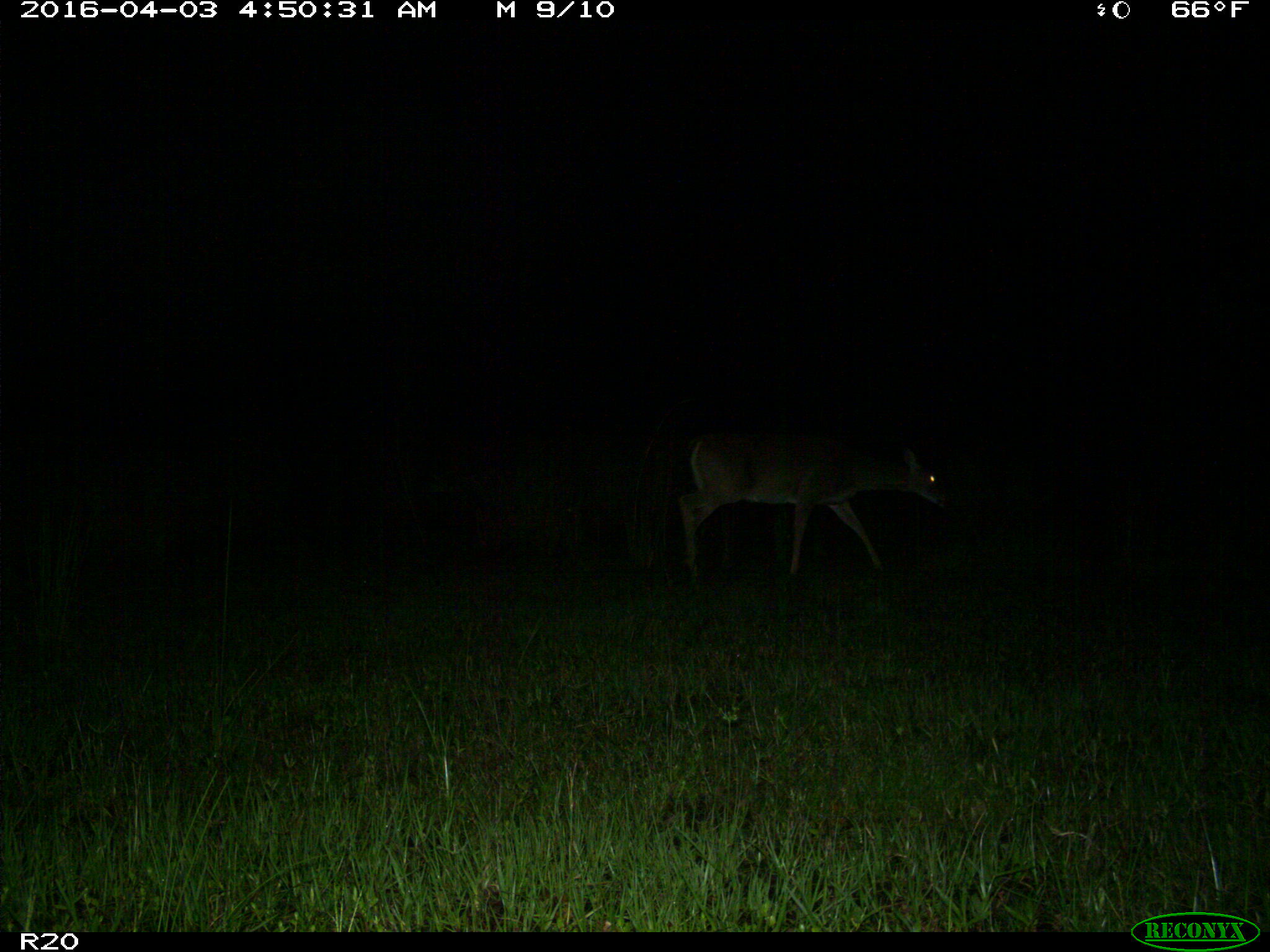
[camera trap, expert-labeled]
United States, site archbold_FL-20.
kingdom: Animalia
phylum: Chordata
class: Mammalia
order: Artiodactyla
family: Cervidae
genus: Odocoileus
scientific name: Odocoileus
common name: deer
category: unidentified deer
Unidentified deer (deer) (Odocoileus).